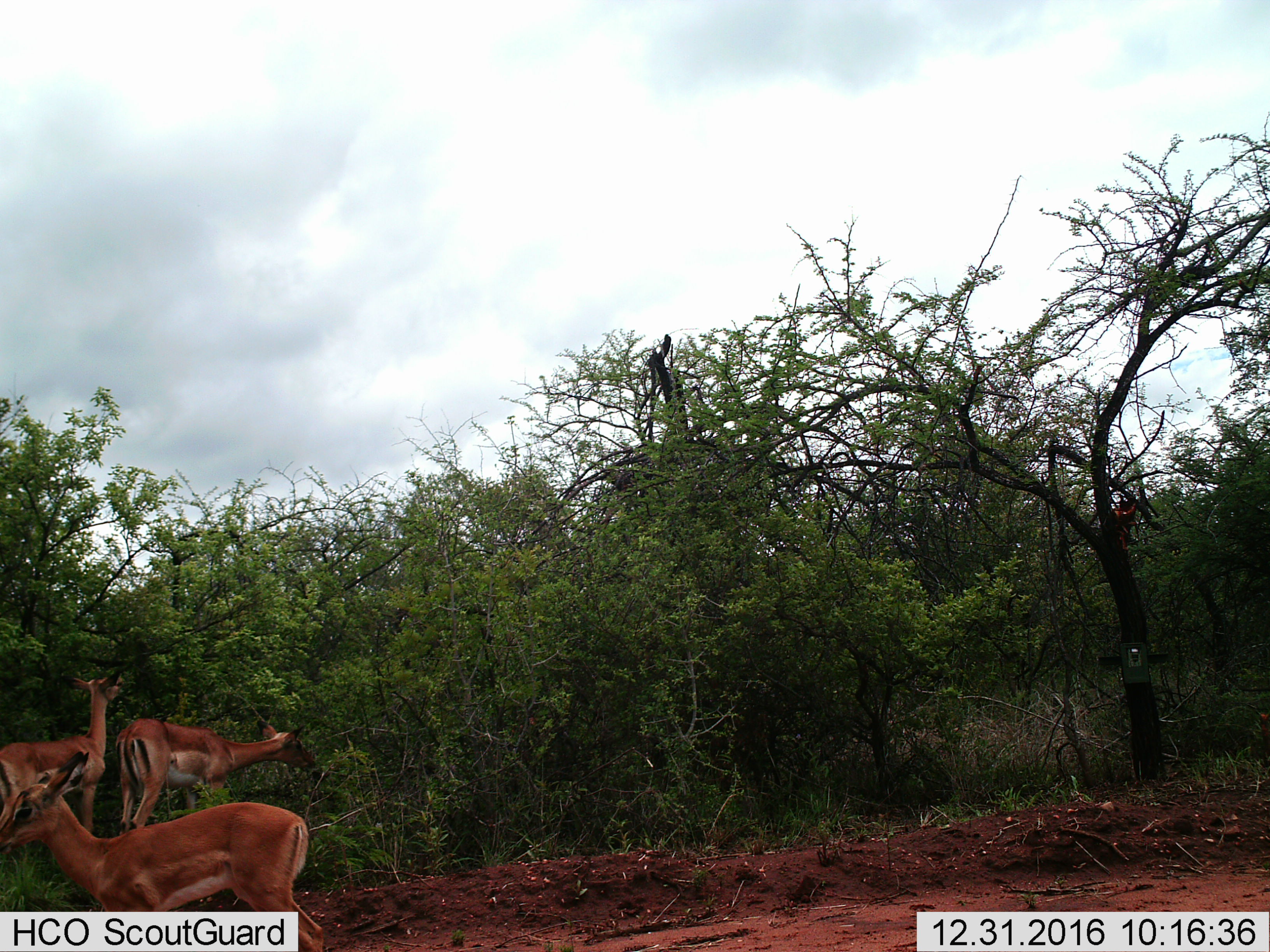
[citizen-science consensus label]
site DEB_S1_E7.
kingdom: Animalia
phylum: Chordata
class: Mammalia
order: Artiodactyla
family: Bovidae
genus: Aepyceros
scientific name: Aepyceros melampus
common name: impala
Impala (Aepyceros melampus), count 3. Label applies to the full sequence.